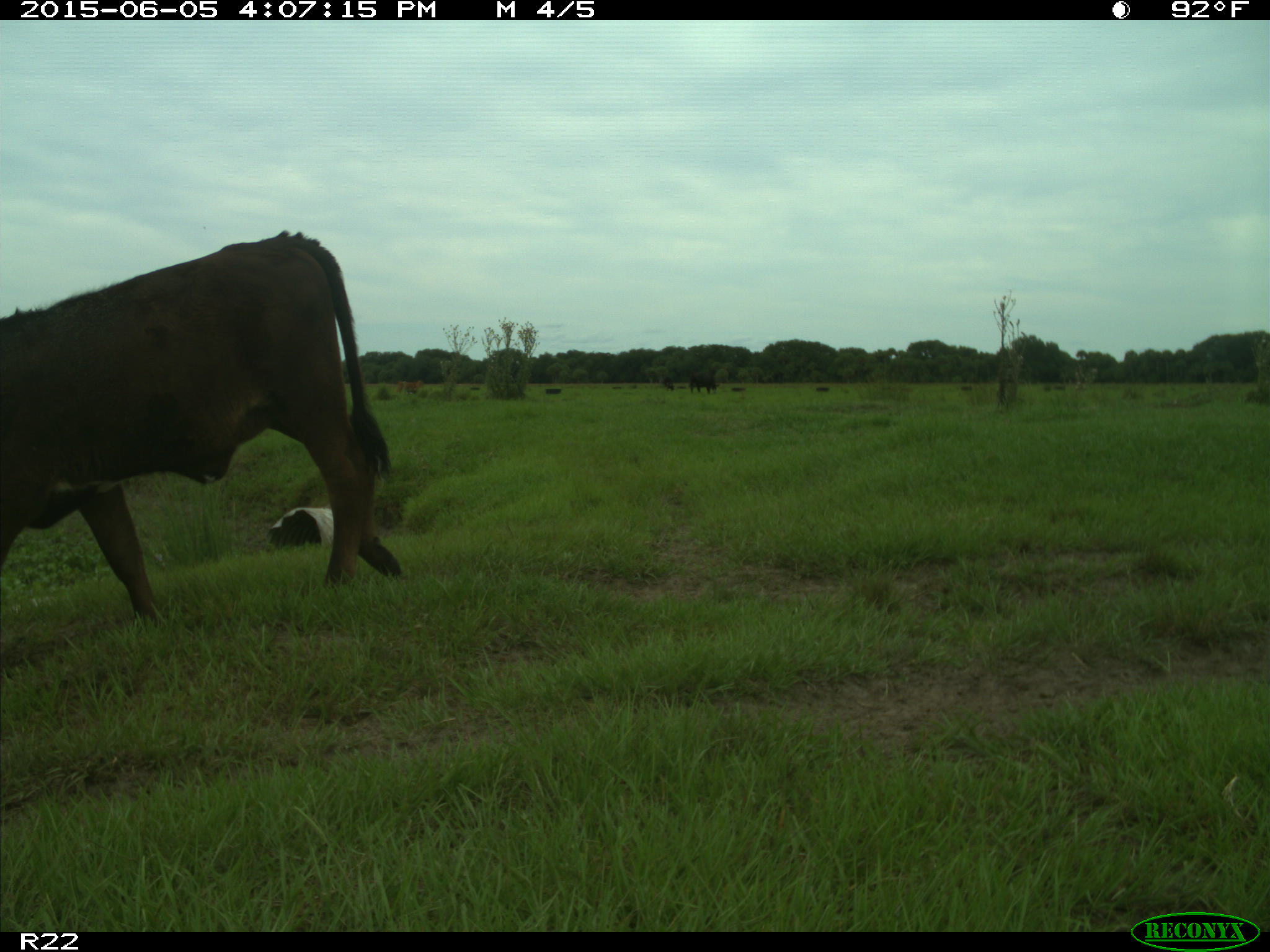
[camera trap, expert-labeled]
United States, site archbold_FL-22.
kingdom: Animalia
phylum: Chordata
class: Mammalia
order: Artiodactyla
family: Bovidae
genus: Bos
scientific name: Bos taurus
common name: domestic cow